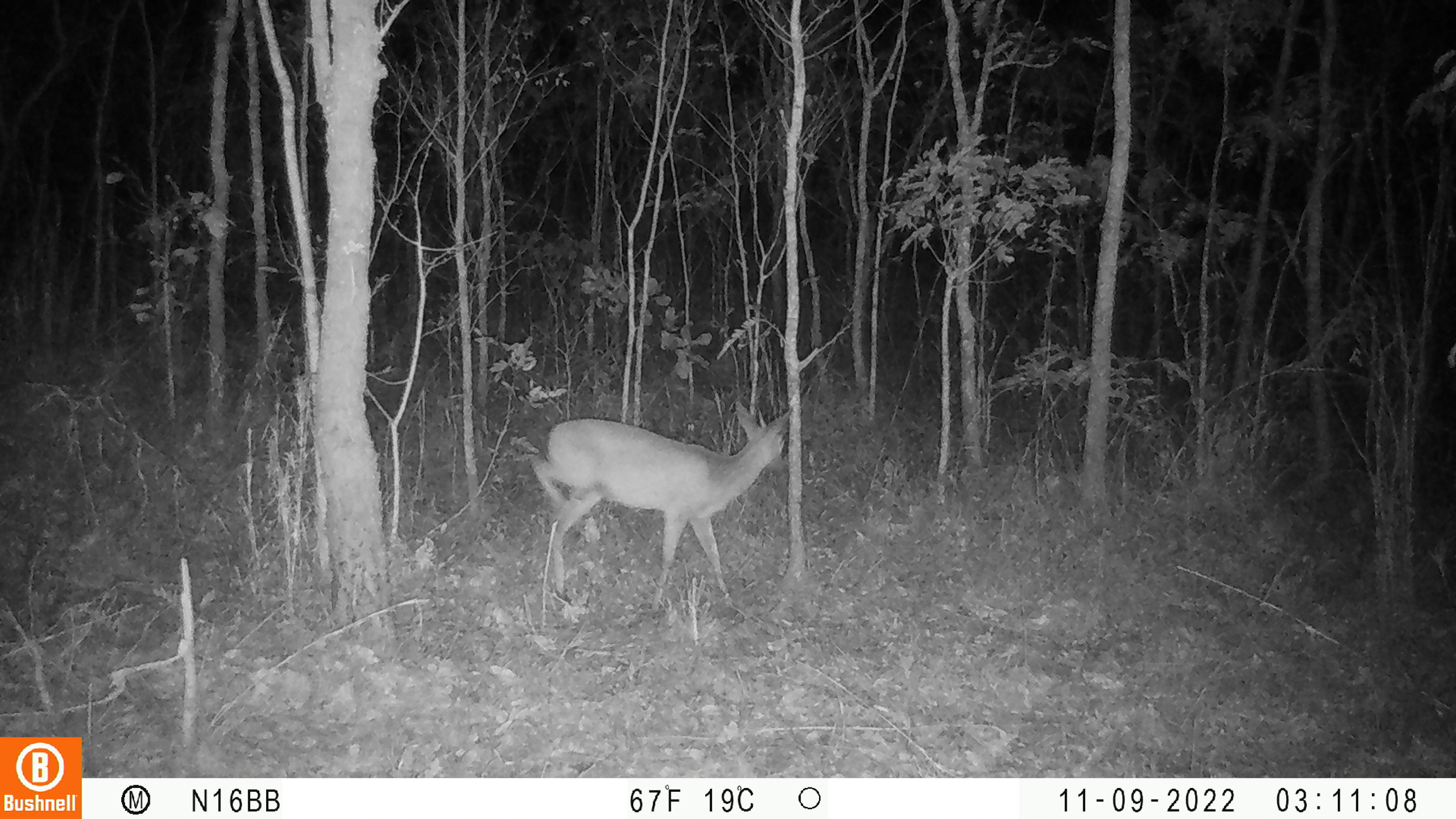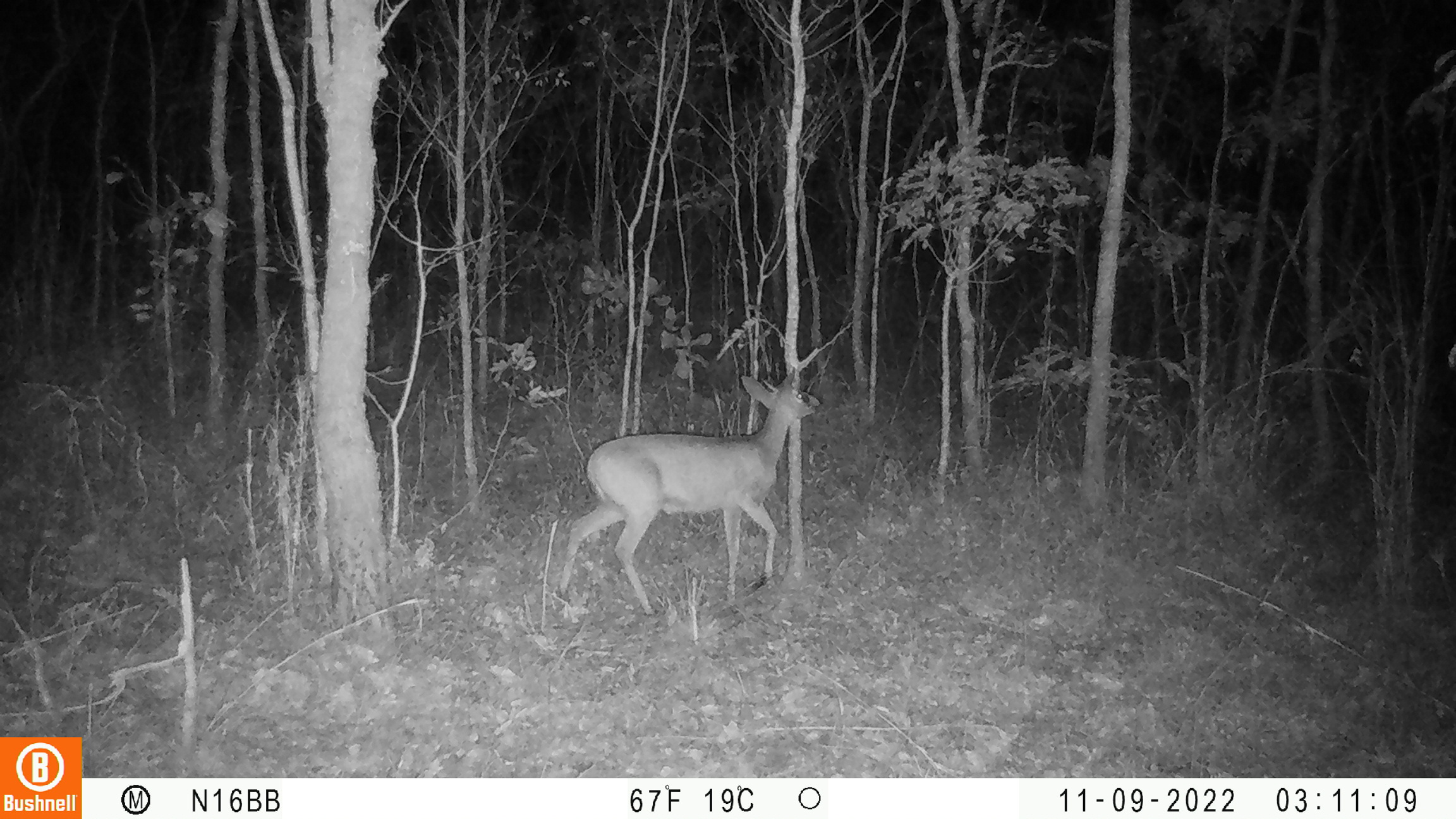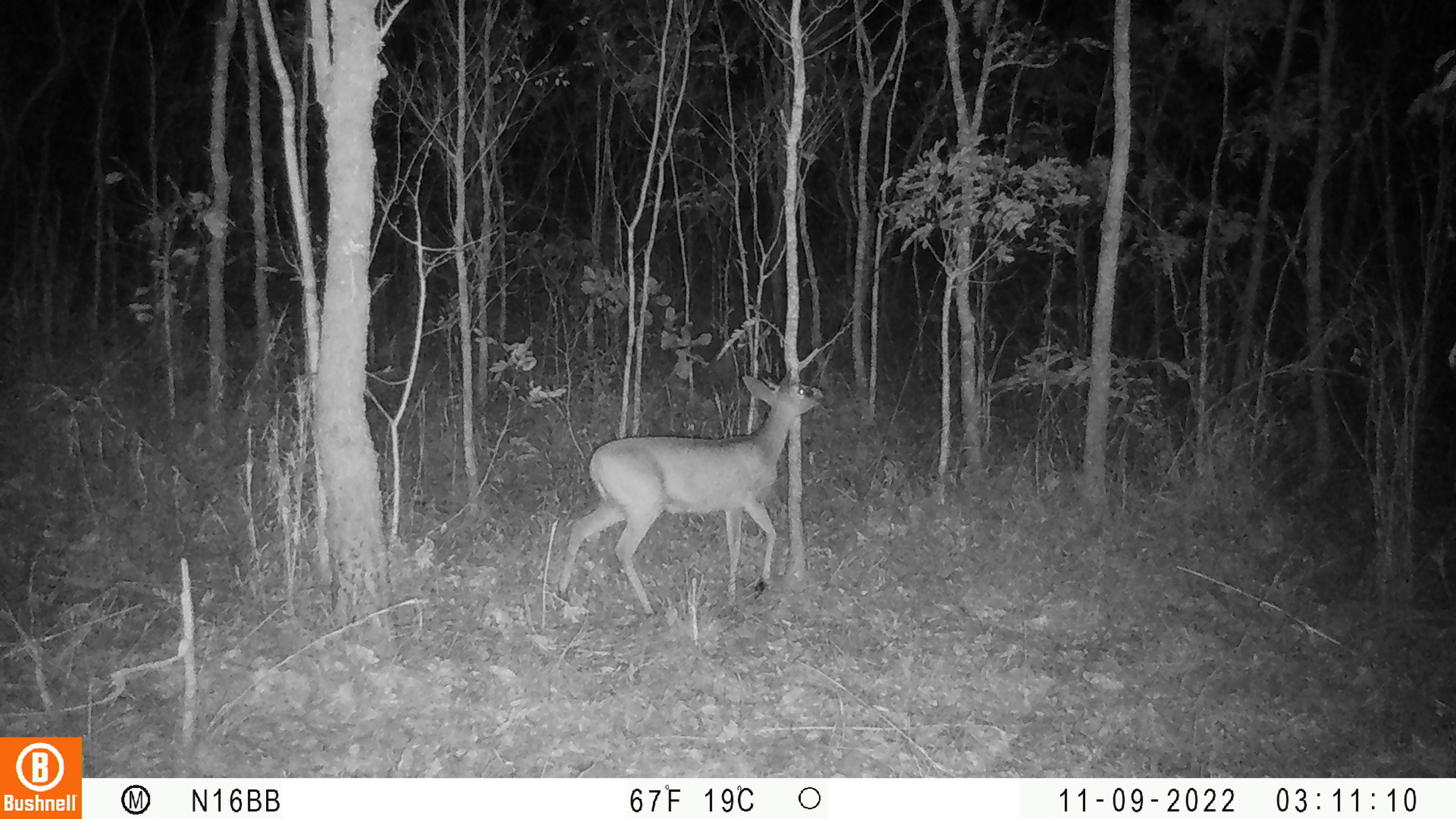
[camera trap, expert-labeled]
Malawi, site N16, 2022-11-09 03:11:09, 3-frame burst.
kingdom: Animalia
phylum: Chordata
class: Mammalia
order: Artiodactyla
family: Bovidae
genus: Sylvicapra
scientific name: Sylvicapra grimmia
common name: common duiker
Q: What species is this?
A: Common duiker (Sylvicapra grimmia).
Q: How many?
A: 1.